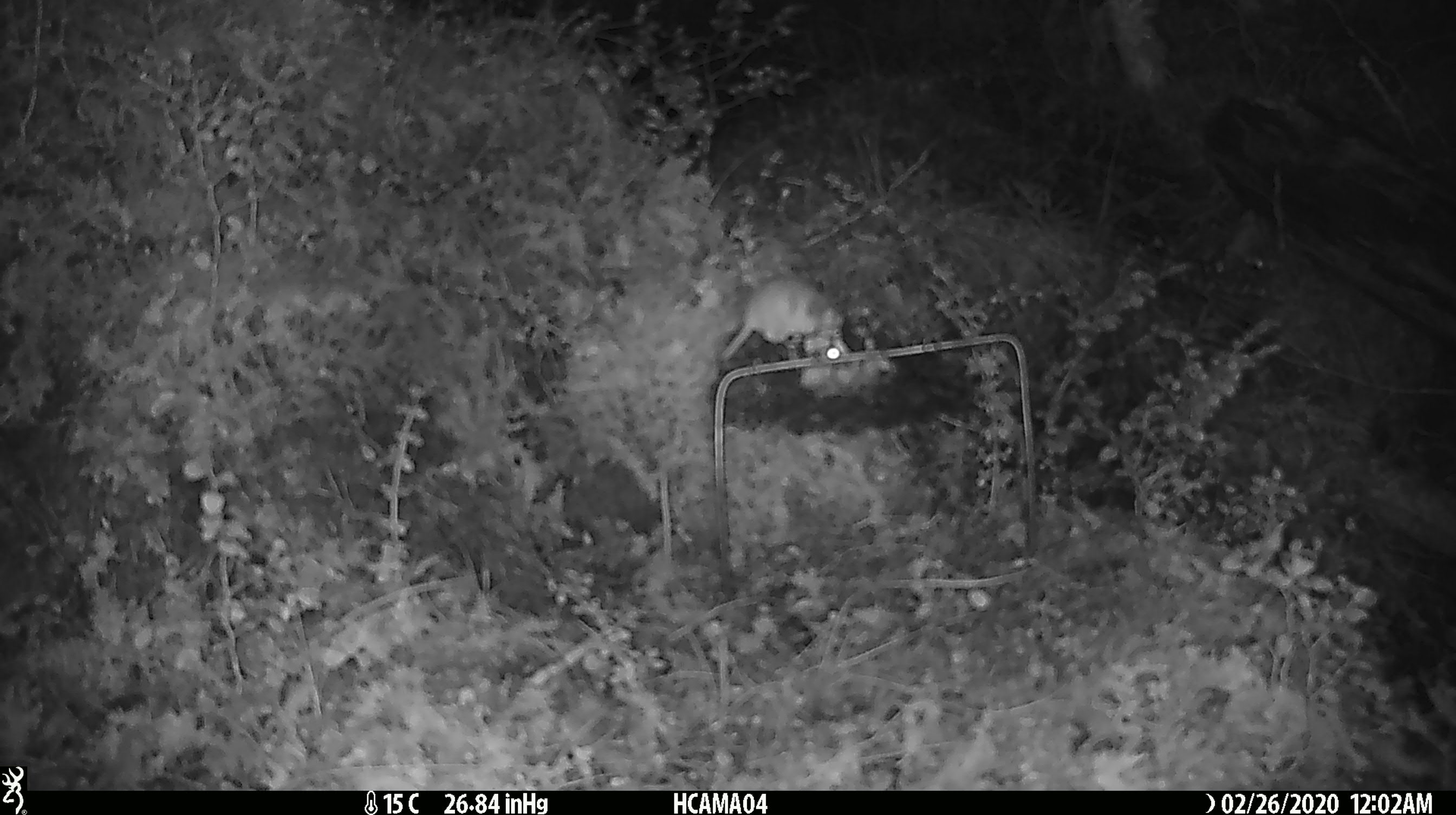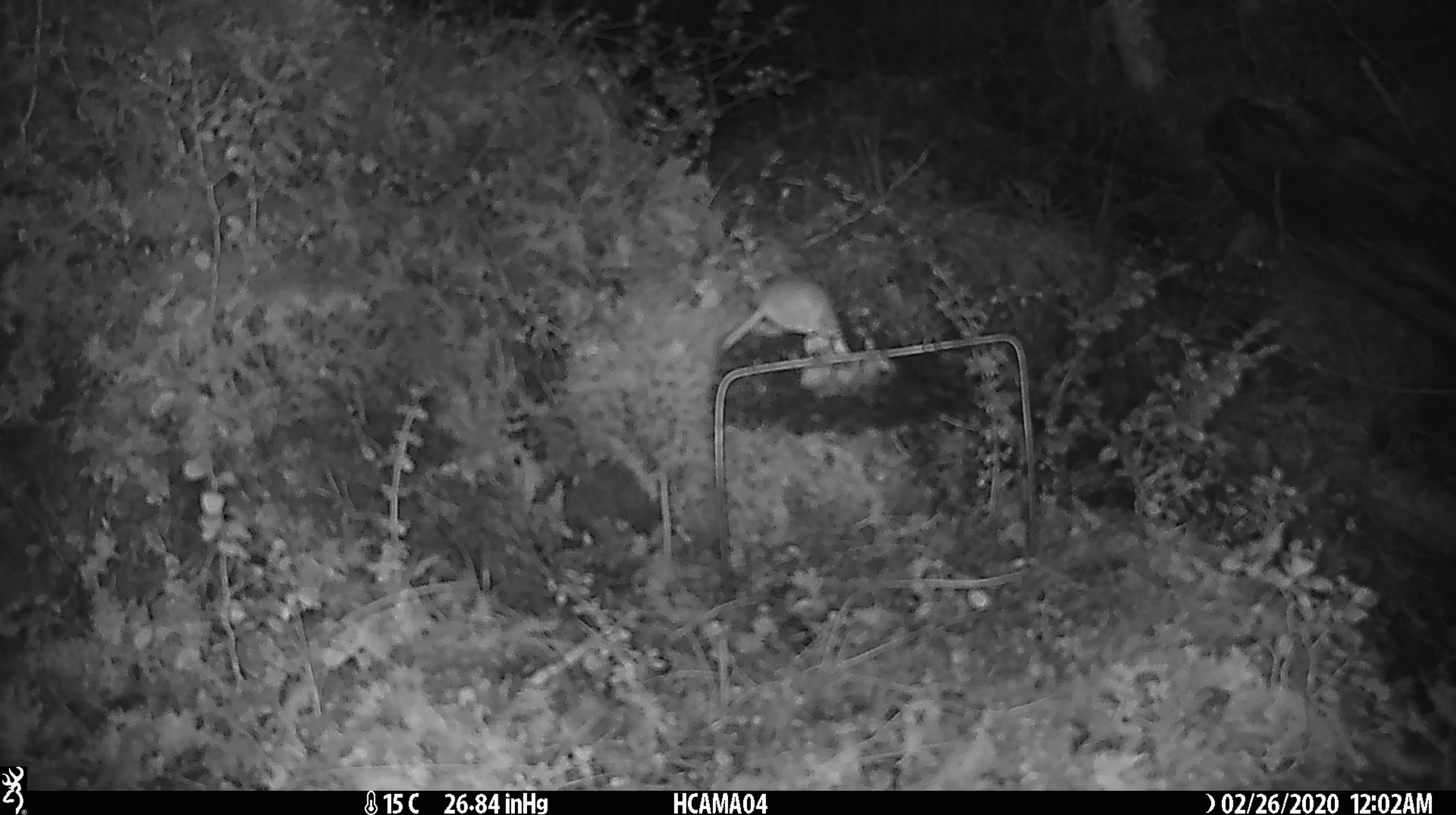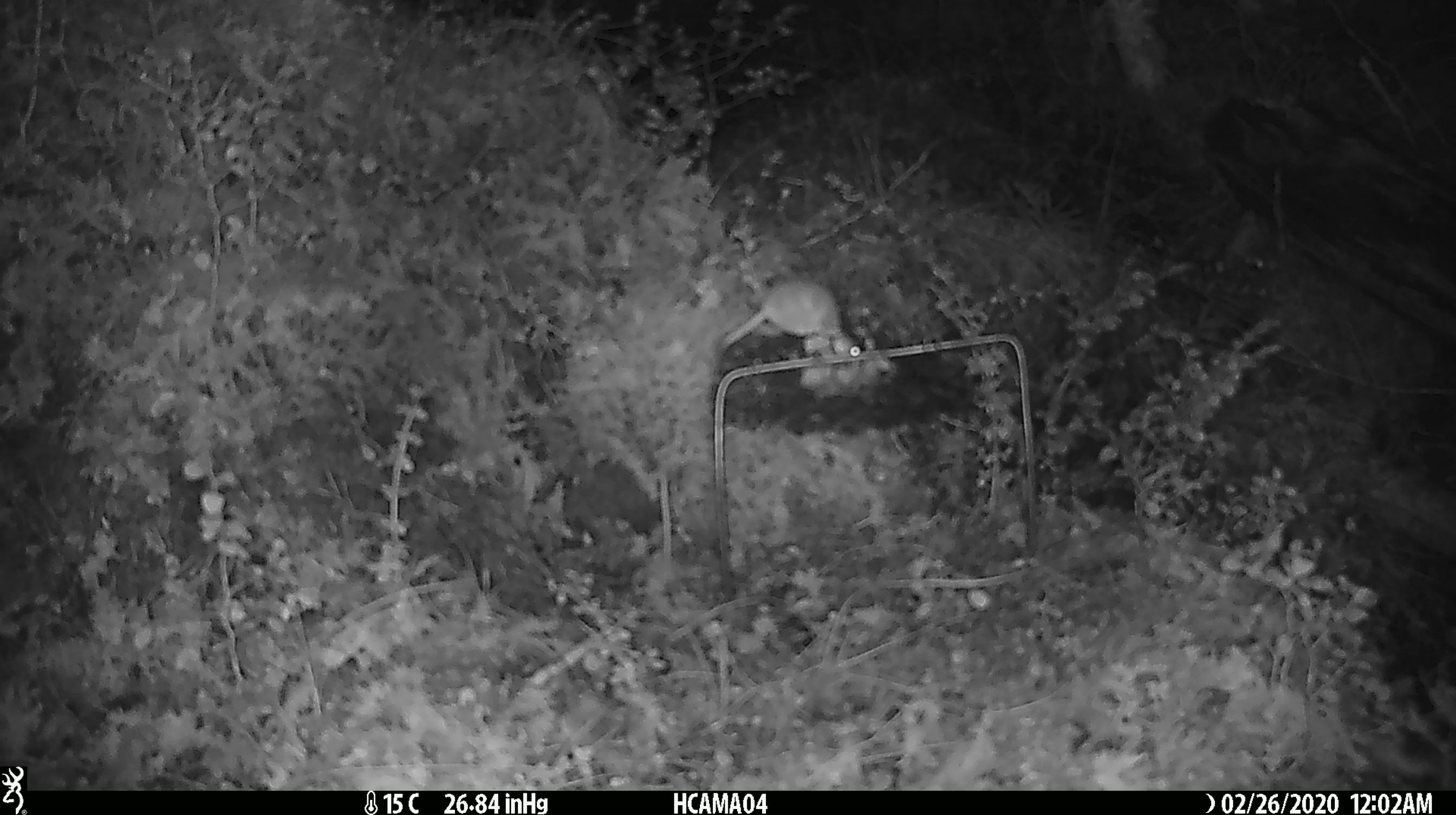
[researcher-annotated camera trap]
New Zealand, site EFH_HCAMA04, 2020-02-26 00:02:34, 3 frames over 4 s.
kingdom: Animalia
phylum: Chordata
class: Mammalia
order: Rodentia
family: Muridae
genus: Mus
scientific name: Mus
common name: mouse